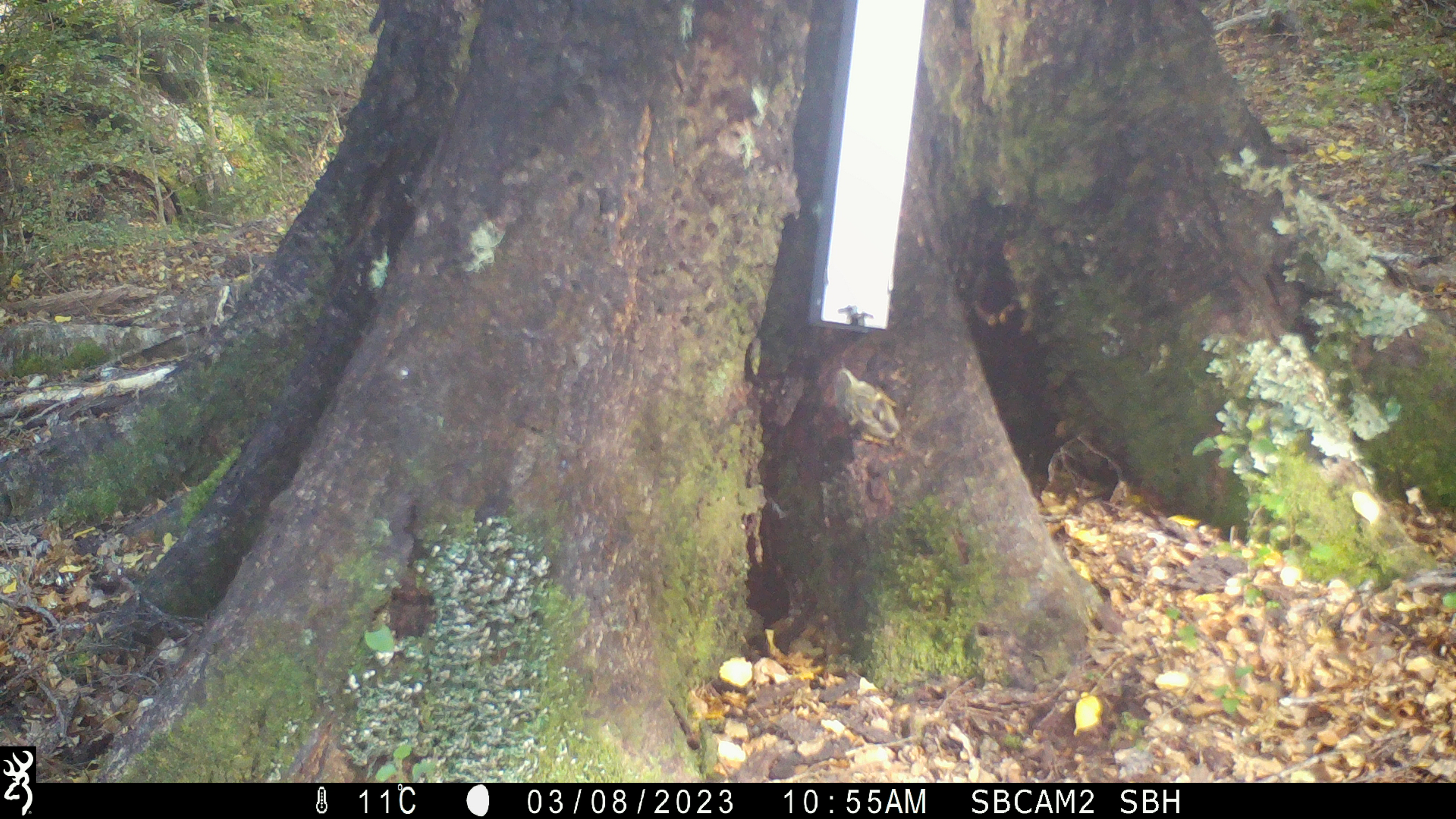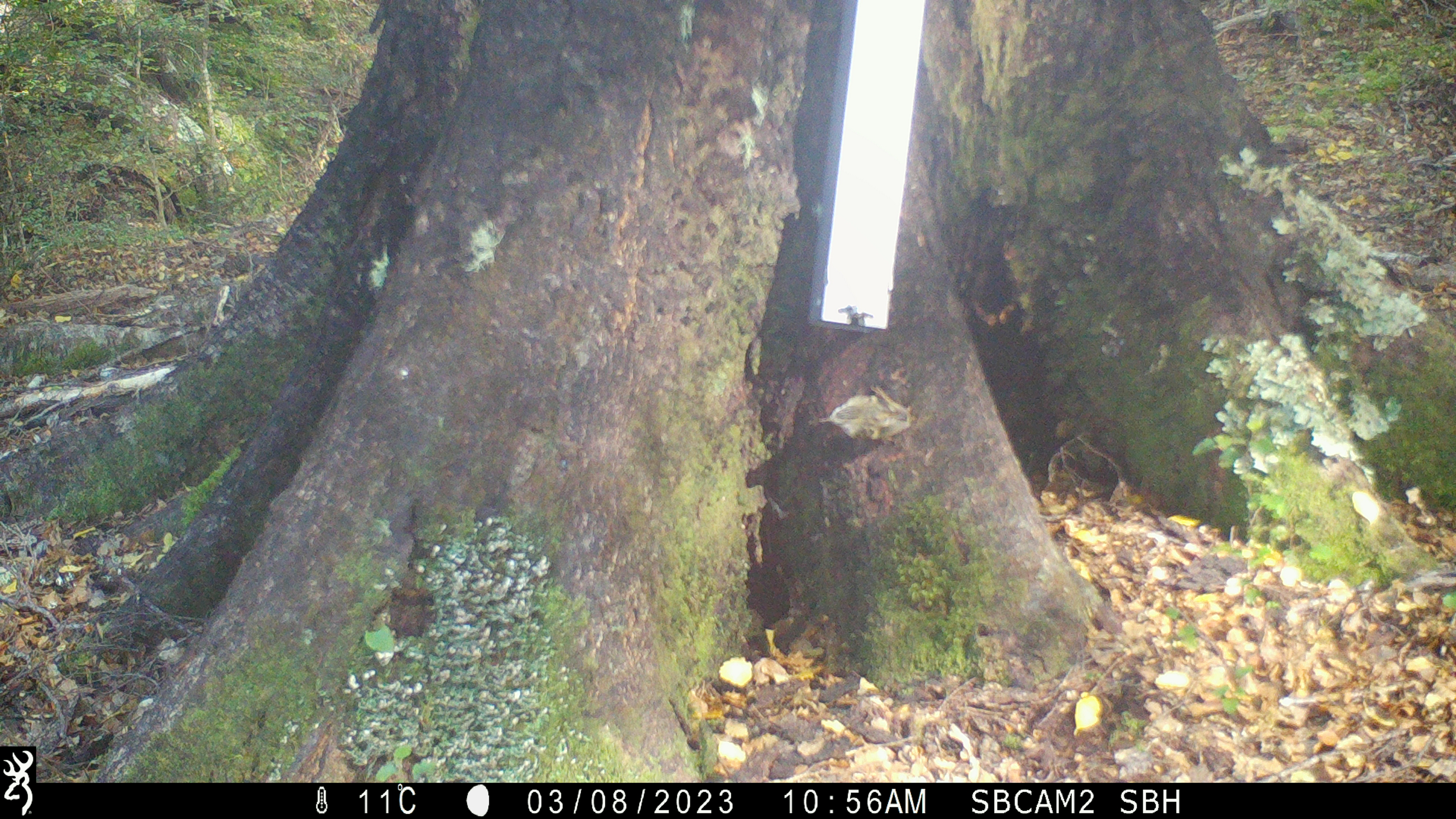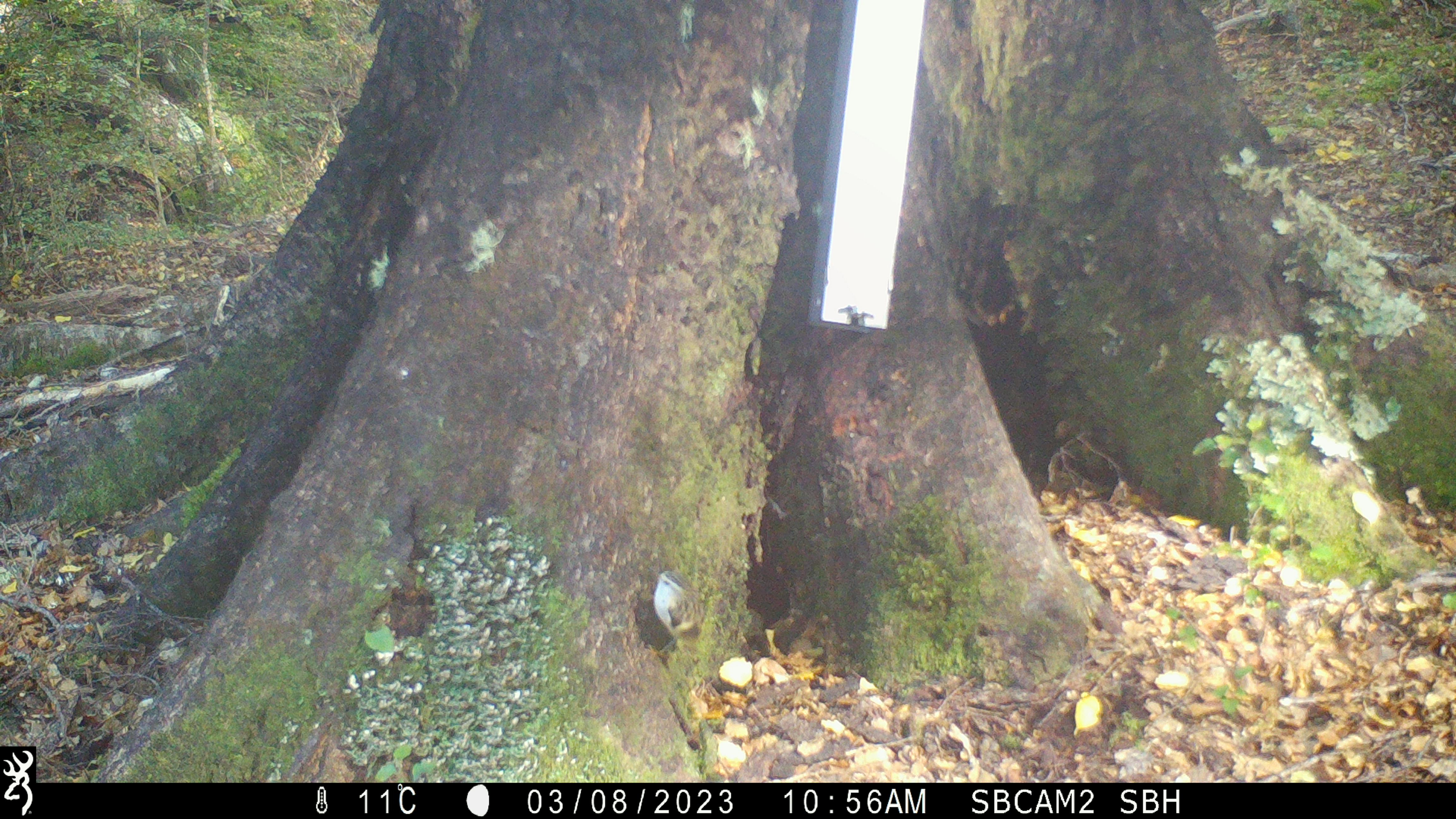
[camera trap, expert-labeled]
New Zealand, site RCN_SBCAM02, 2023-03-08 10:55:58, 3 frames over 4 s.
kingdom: Animalia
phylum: Chordata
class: Aves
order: Passeriformes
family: Acanthisittidae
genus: Acanthisitta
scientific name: Acanthisitta chloris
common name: rifleman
Rifleman (Acanthisitta chloris).